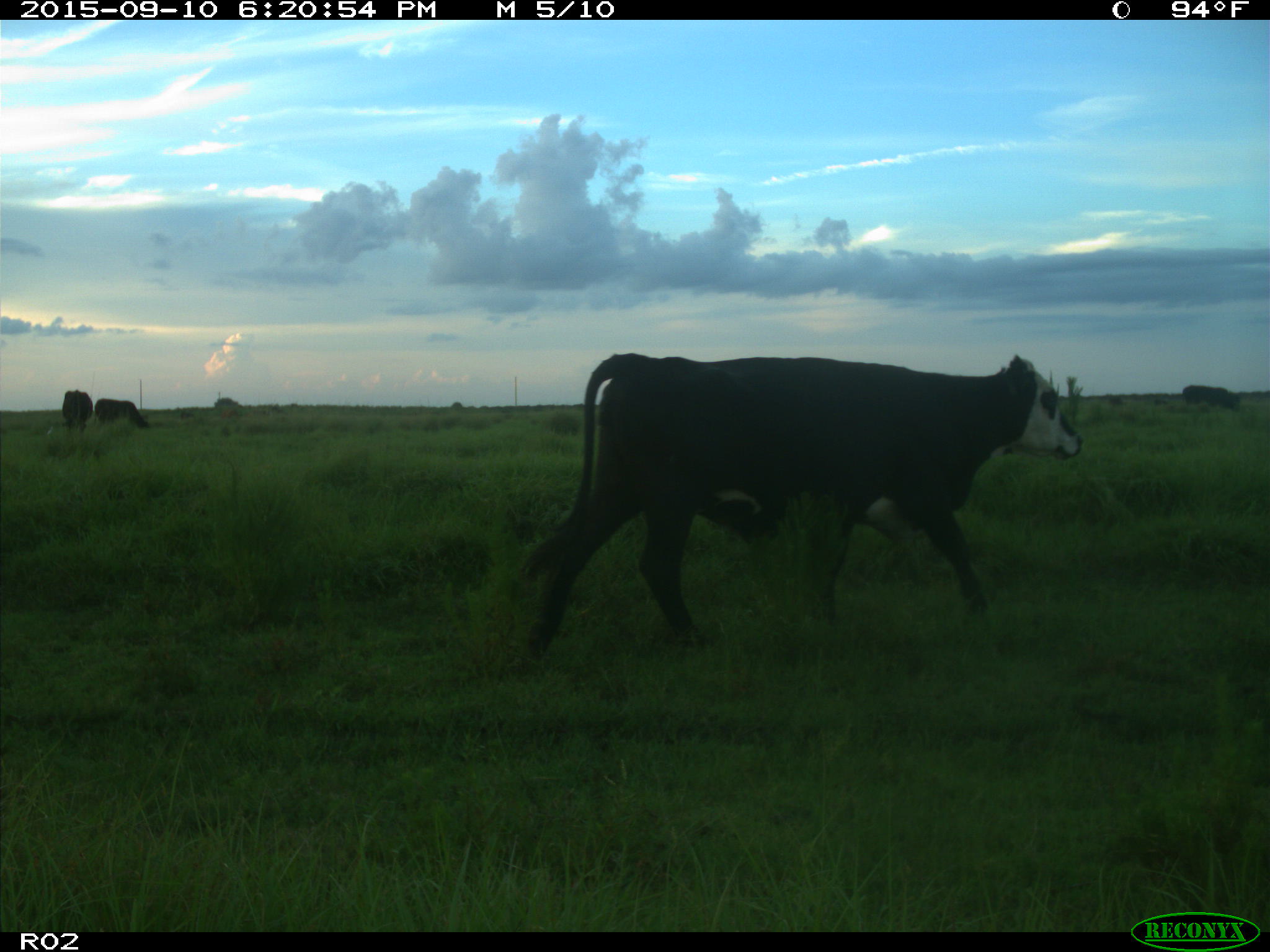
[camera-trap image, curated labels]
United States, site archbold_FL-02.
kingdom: Animalia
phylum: Chordata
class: Mammalia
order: Artiodactyla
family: Bovidae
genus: Bos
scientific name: Bos taurus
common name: domestic cow